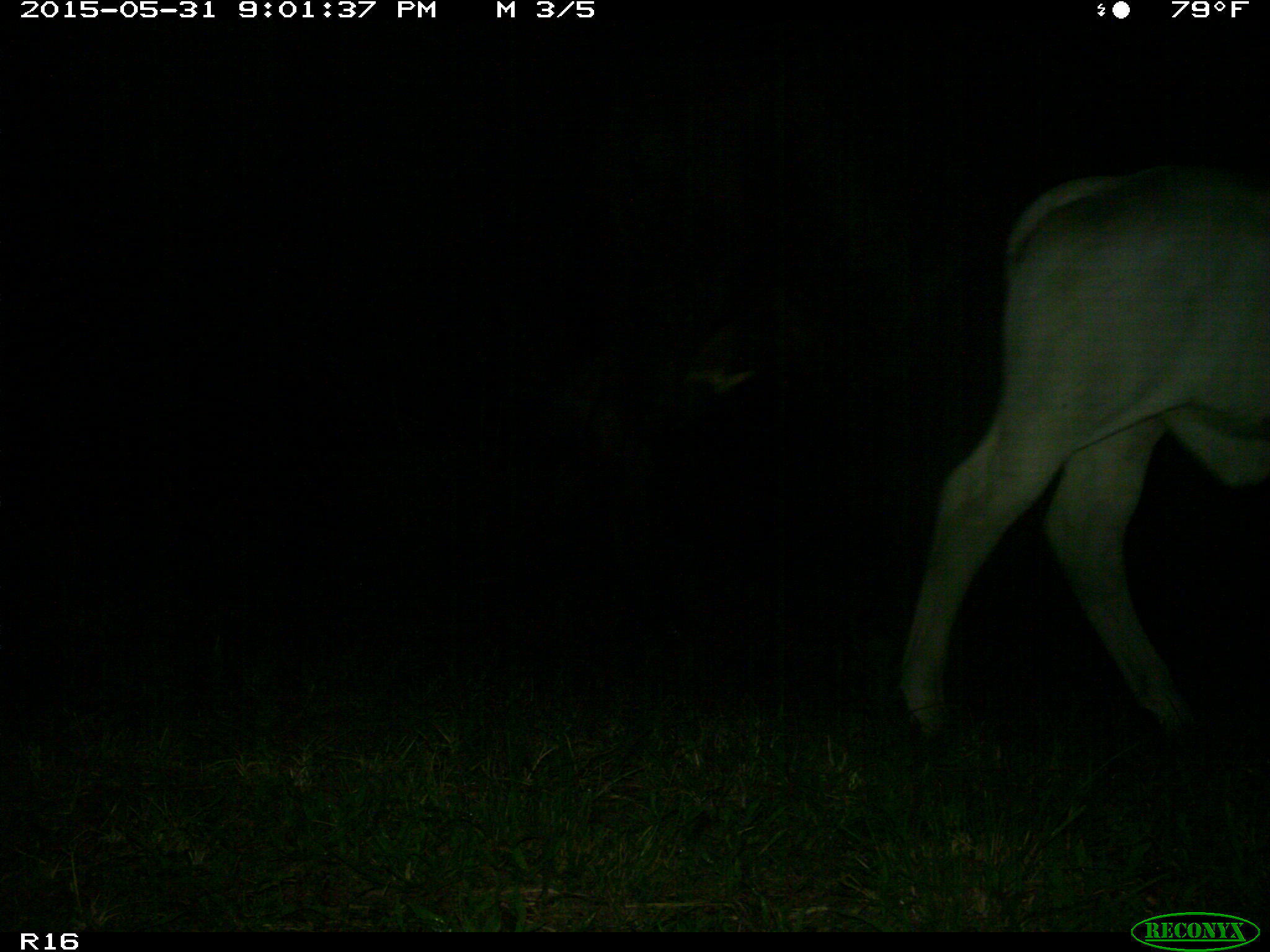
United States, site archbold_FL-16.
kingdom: Animalia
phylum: Chordata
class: Mammalia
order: Artiodactyla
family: Bovidae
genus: Bos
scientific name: Bos taurus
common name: domestic cow